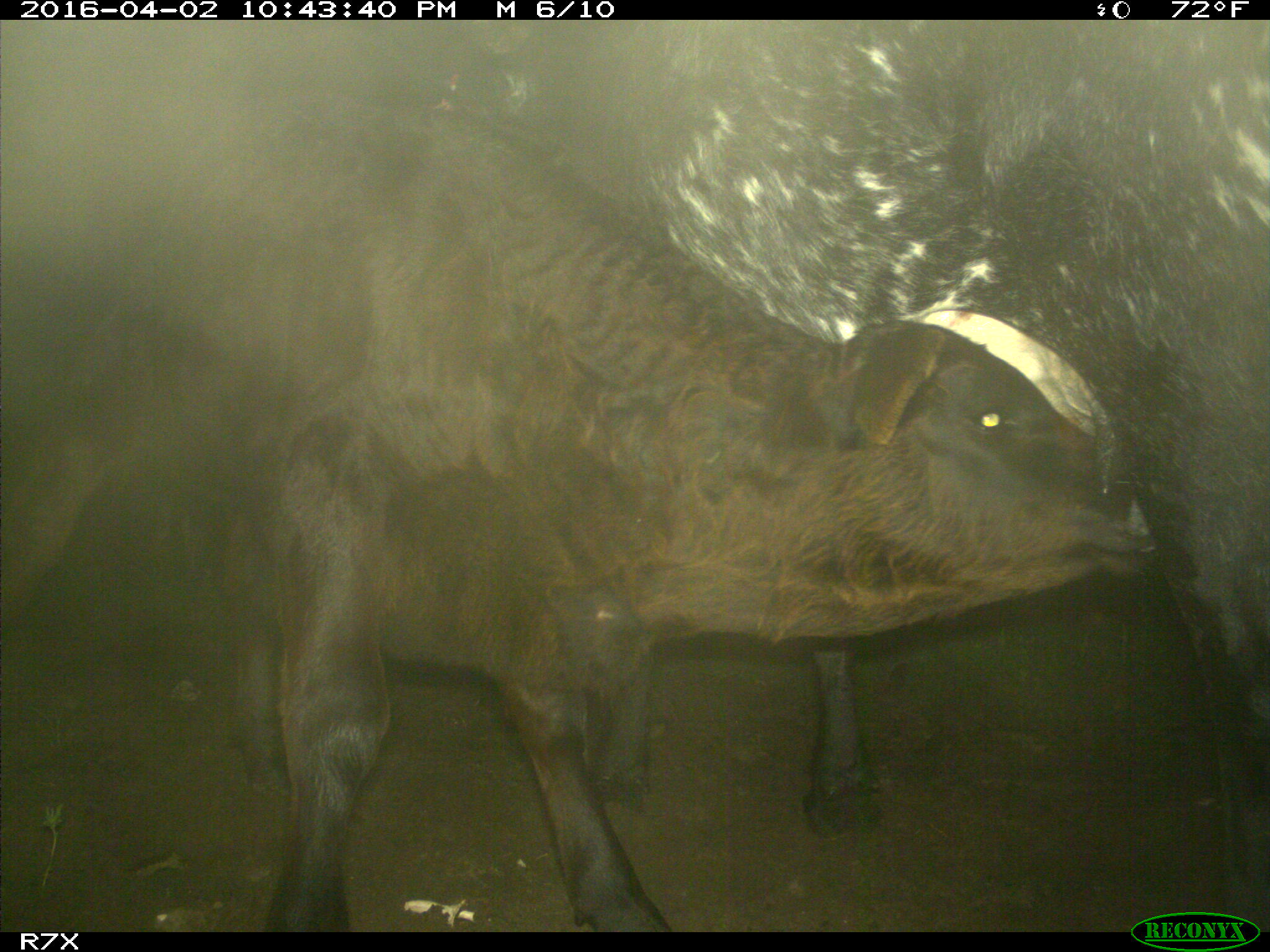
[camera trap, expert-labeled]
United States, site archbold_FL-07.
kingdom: Animalia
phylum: Chordata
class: Mammalia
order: Artiodactyla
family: Bovidae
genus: Bos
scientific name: Bos taurus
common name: domestic cow